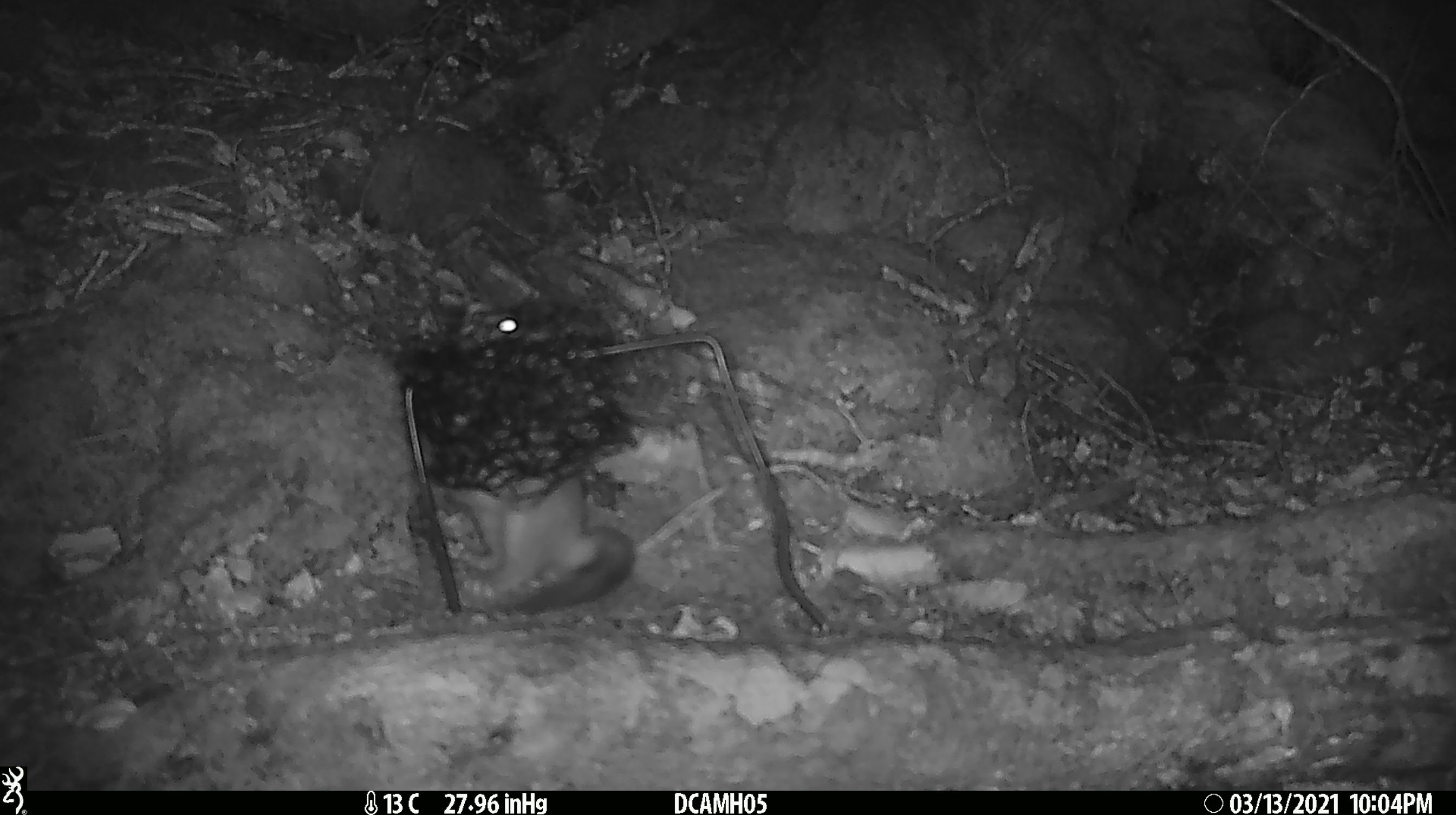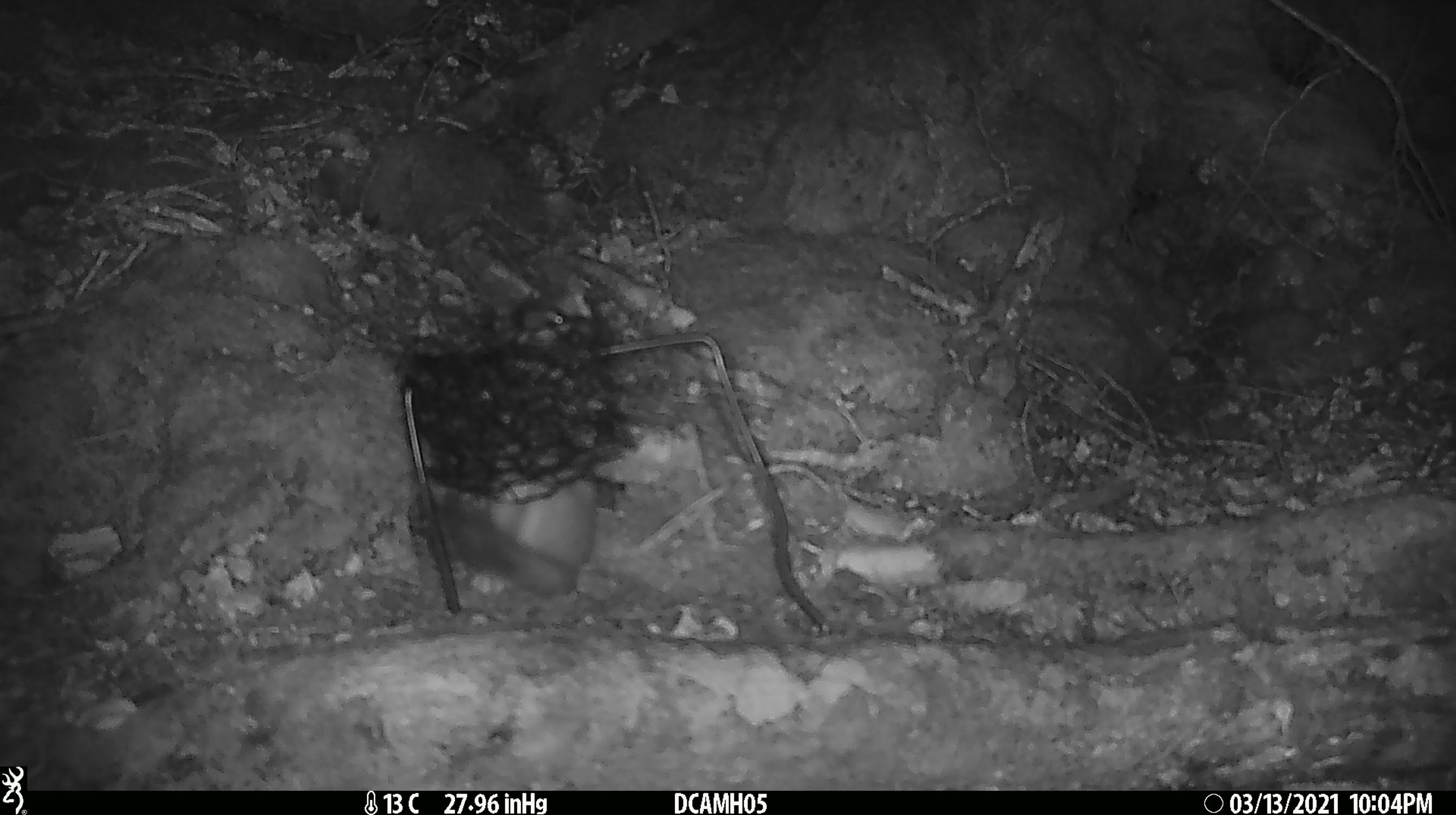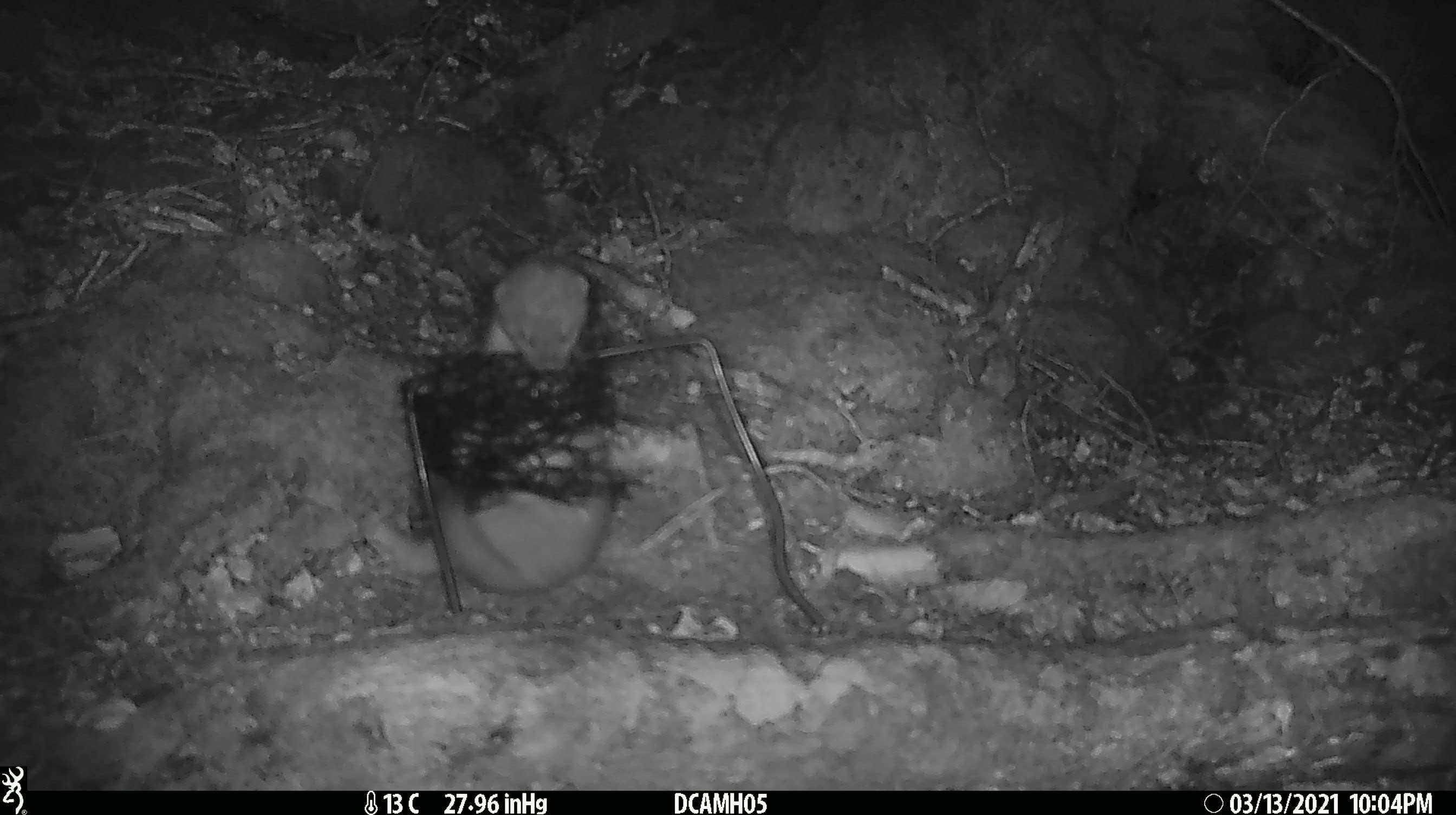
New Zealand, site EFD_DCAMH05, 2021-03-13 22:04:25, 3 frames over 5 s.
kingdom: Animalia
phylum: Chordata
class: Mammalia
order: Carnivora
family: Mustelidae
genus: Mustela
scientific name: Mustela erminea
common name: stoat